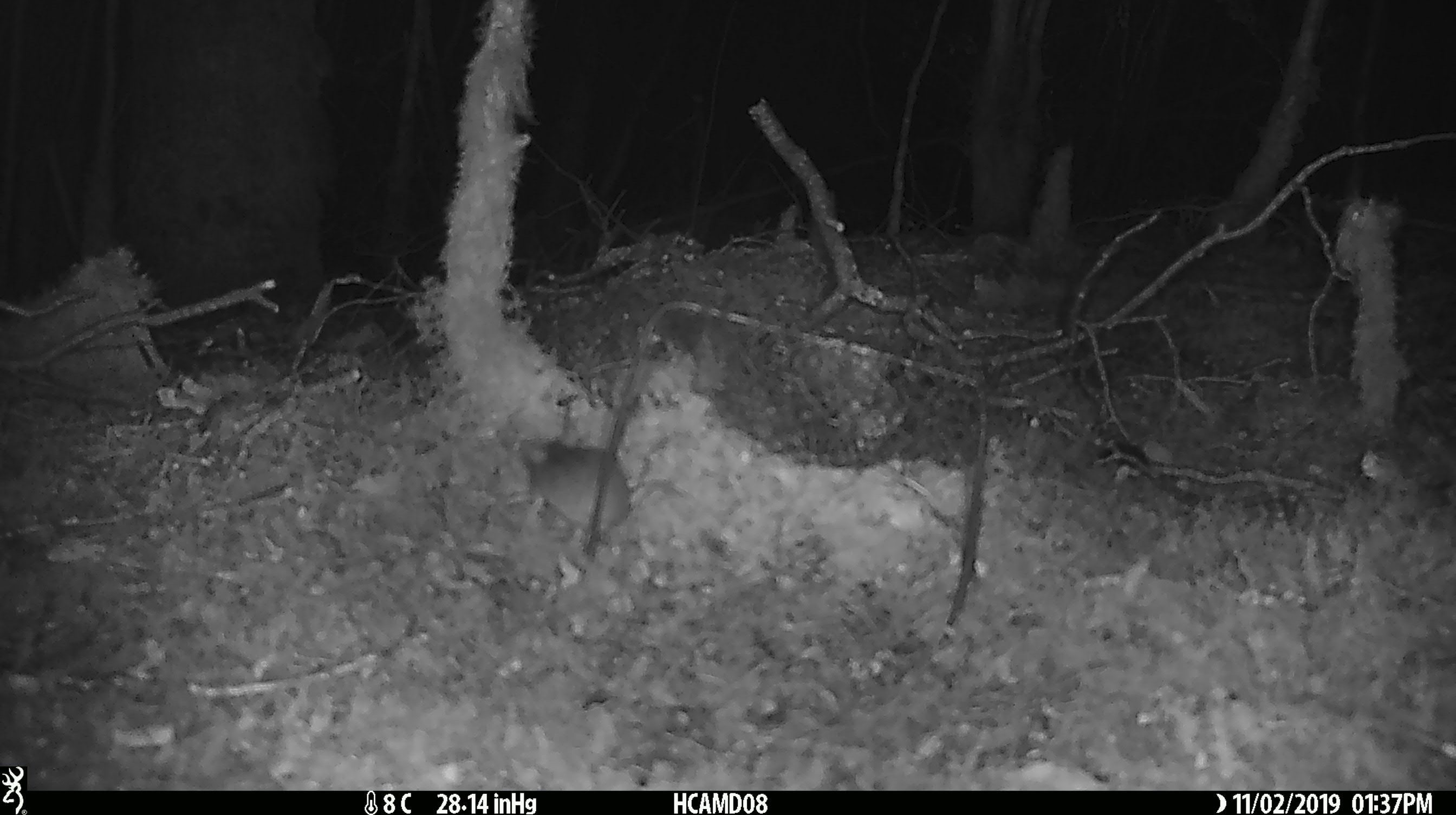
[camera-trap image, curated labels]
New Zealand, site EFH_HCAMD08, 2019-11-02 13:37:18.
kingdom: Animalia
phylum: Chordata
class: Mammalia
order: Rodentia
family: Muridae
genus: Mus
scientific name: Mus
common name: mouse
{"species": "mouse (Mus)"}